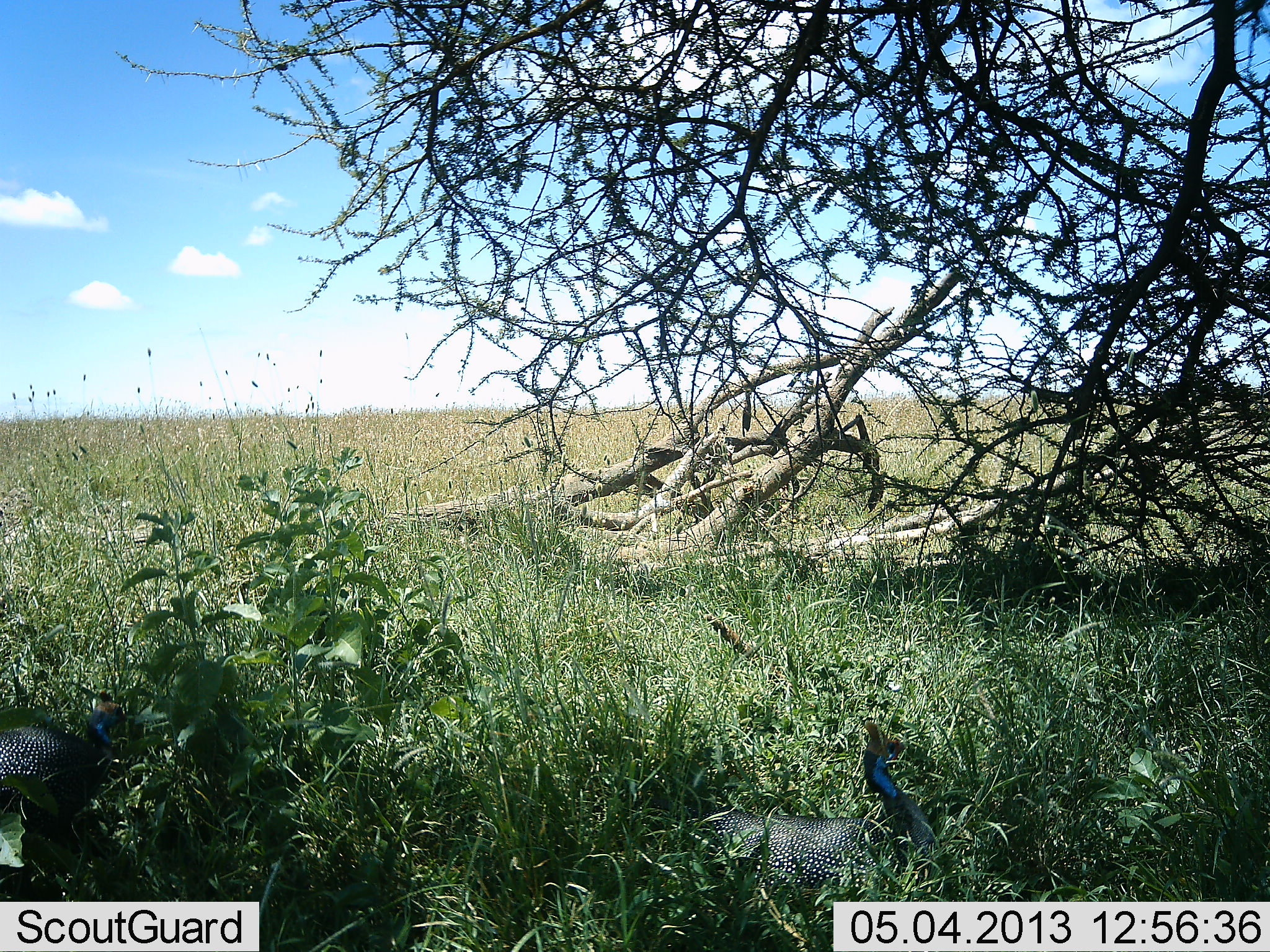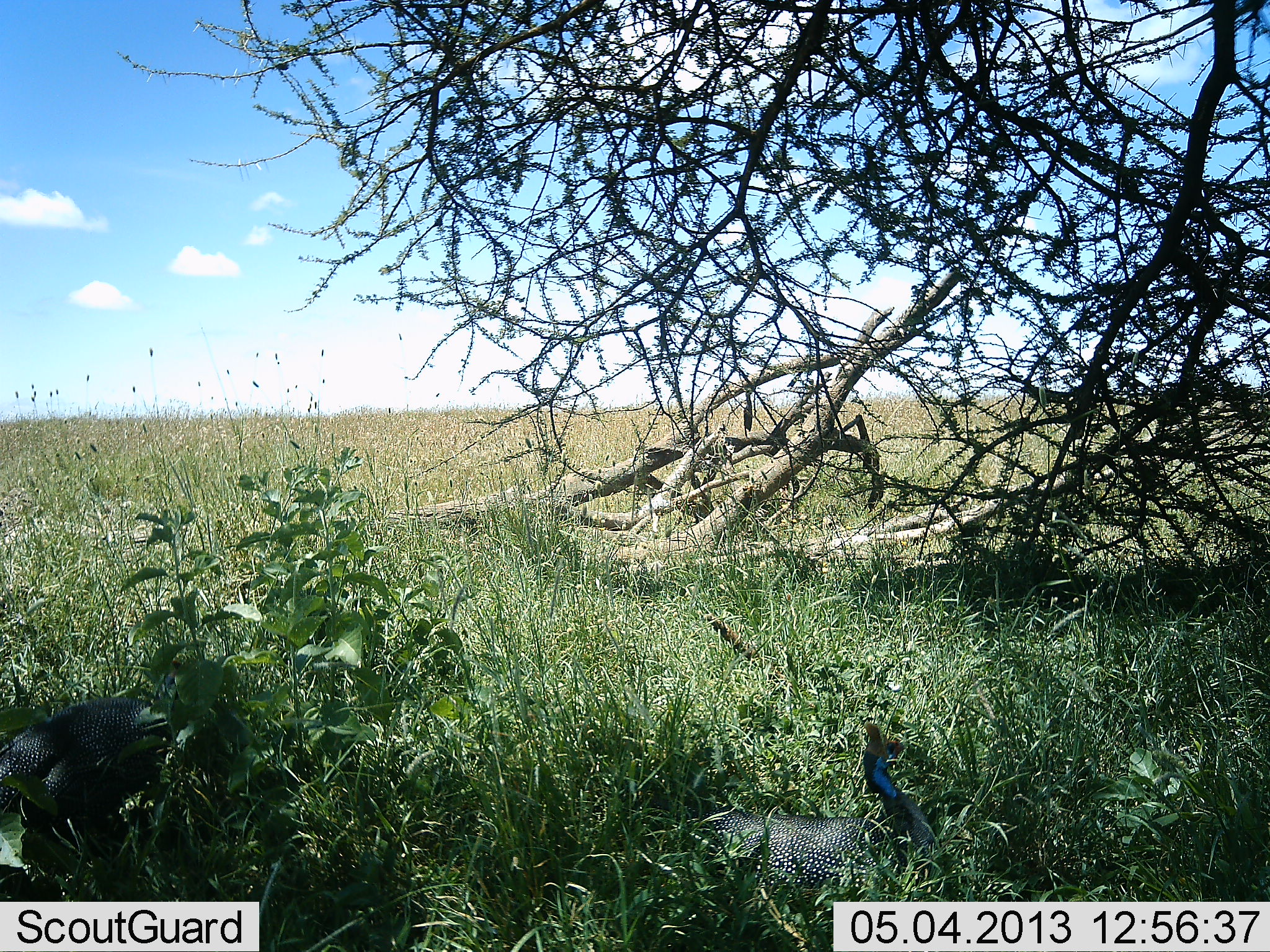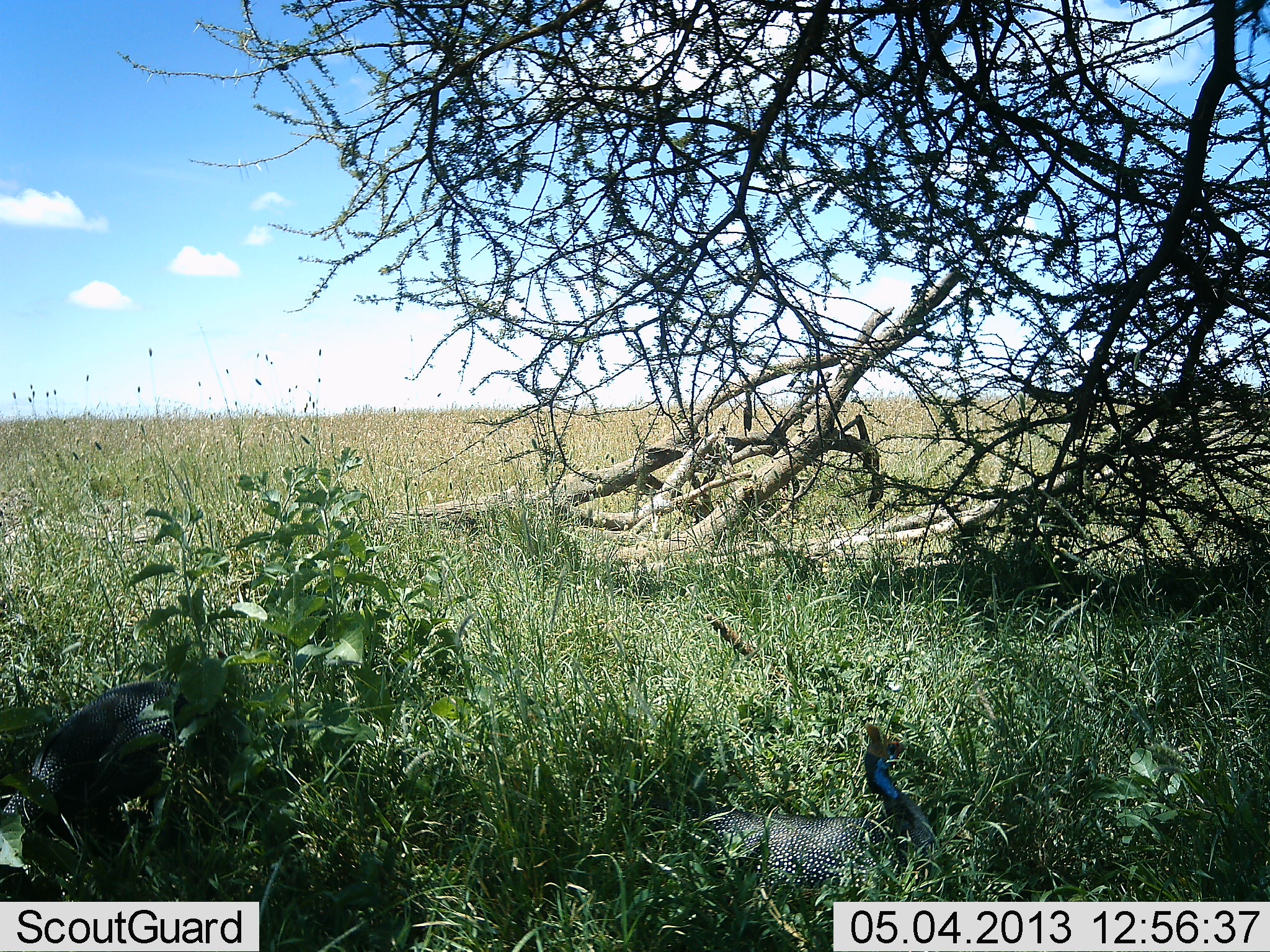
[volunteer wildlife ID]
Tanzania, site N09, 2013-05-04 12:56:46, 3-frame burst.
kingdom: Animalia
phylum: Chordata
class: Aves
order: Galliformes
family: Numididae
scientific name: Numididae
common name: guinea fowl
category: guineafowl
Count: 2.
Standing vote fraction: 6%.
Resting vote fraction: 71%.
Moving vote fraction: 65%.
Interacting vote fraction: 0%.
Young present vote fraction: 0%.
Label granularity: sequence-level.